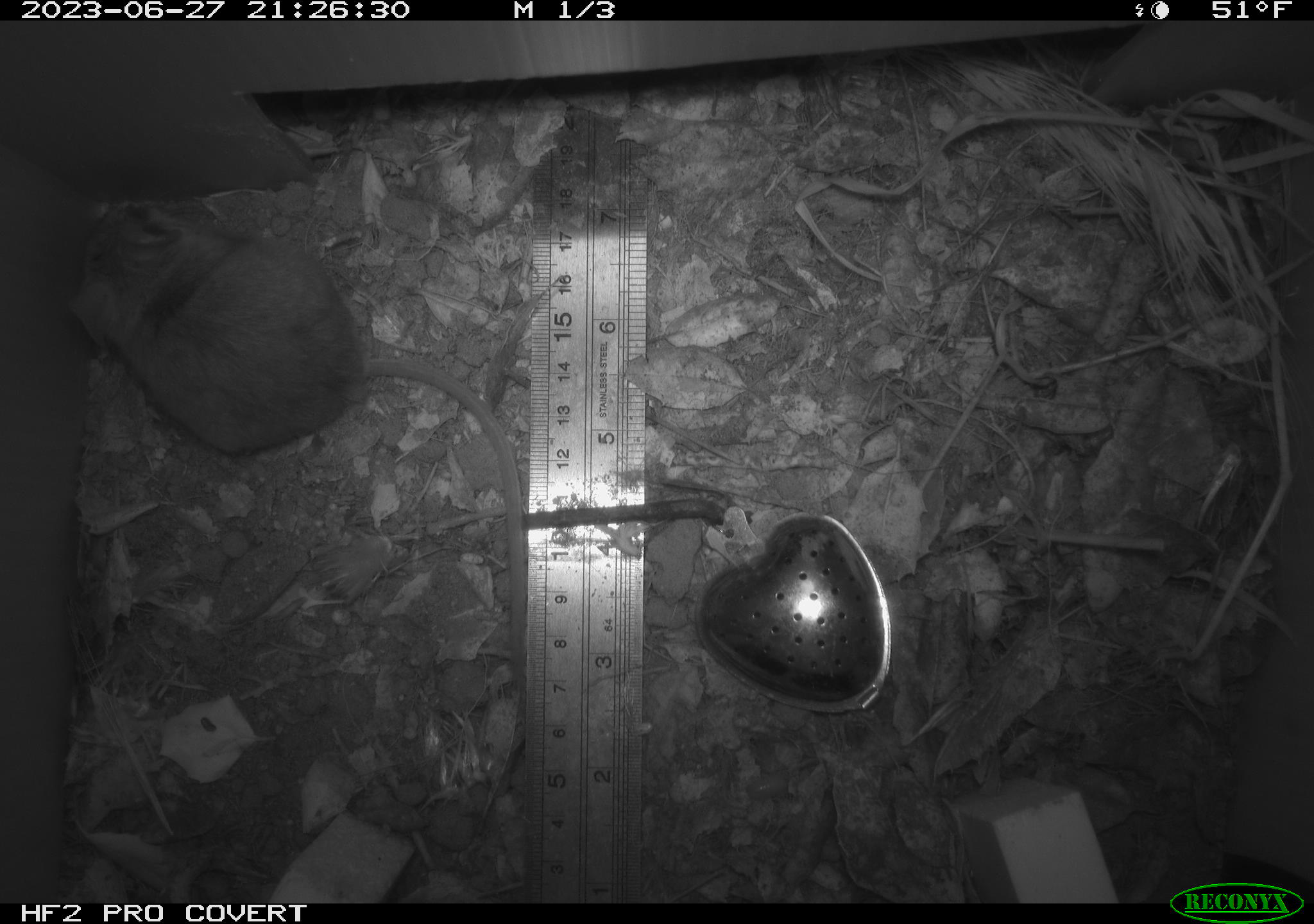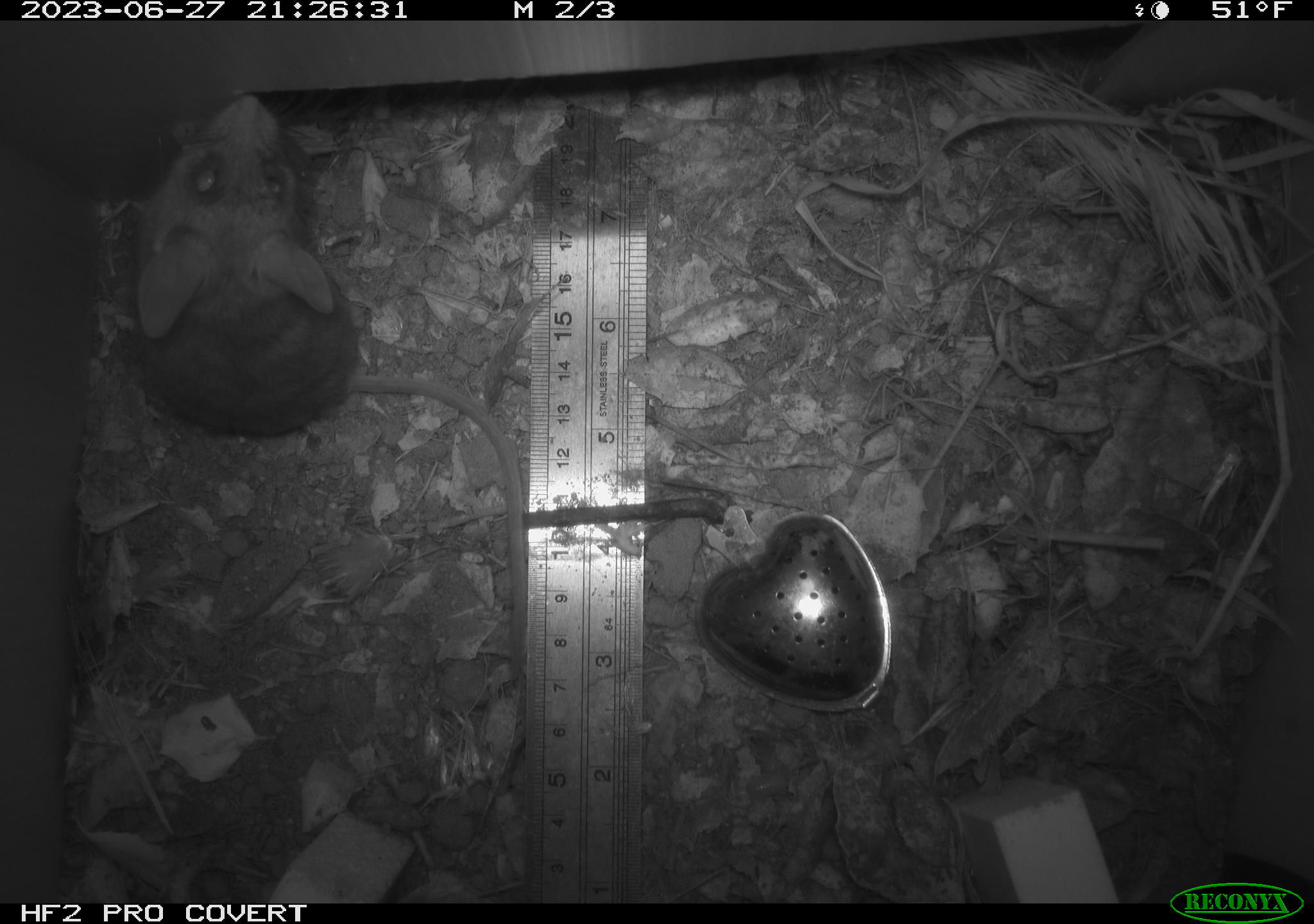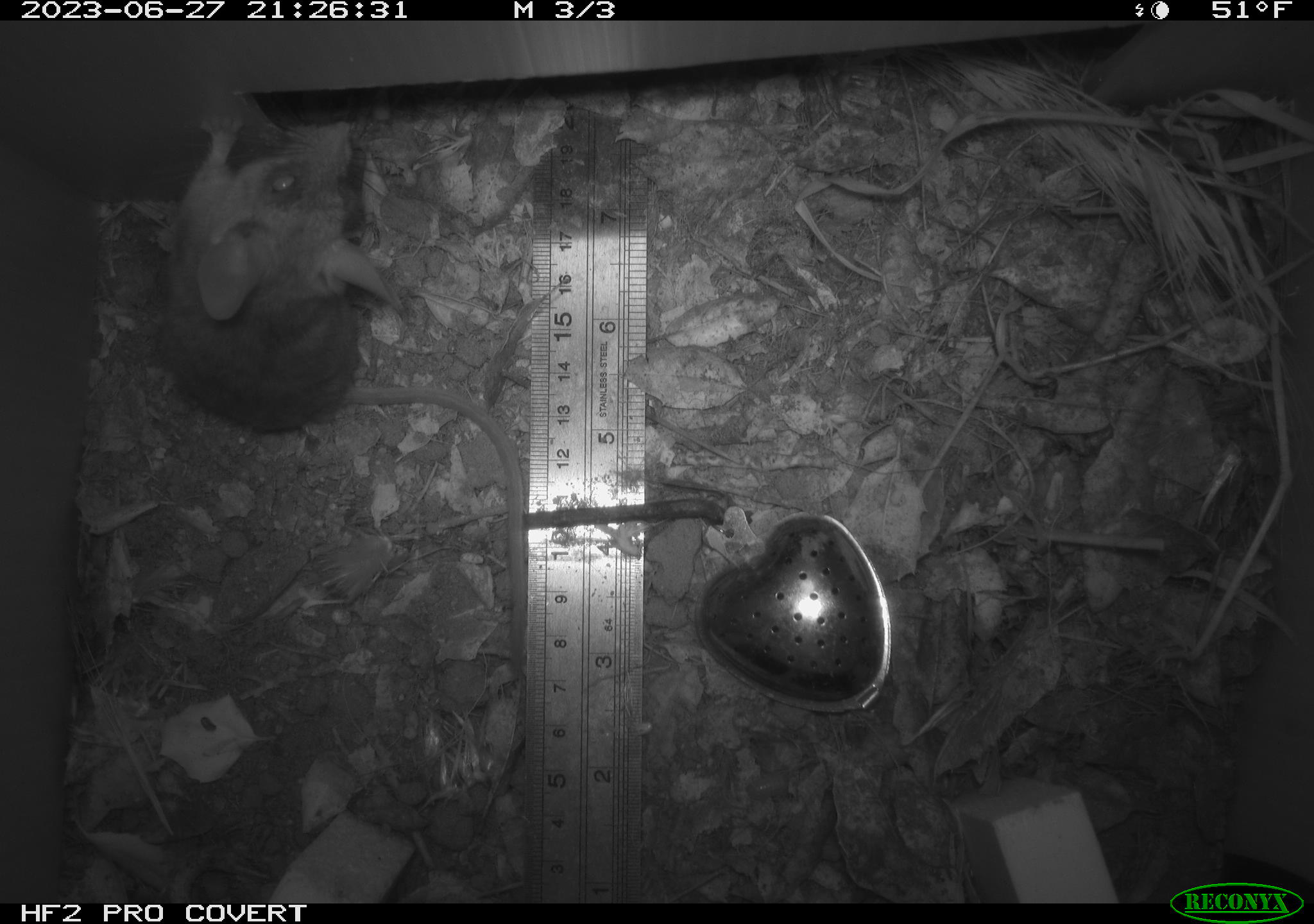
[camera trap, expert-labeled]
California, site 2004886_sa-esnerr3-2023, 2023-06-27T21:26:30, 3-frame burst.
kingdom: Animalia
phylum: Chordata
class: Mammalia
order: Rodentia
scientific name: Rodentia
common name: mouse species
Mouse species (Rodentia).